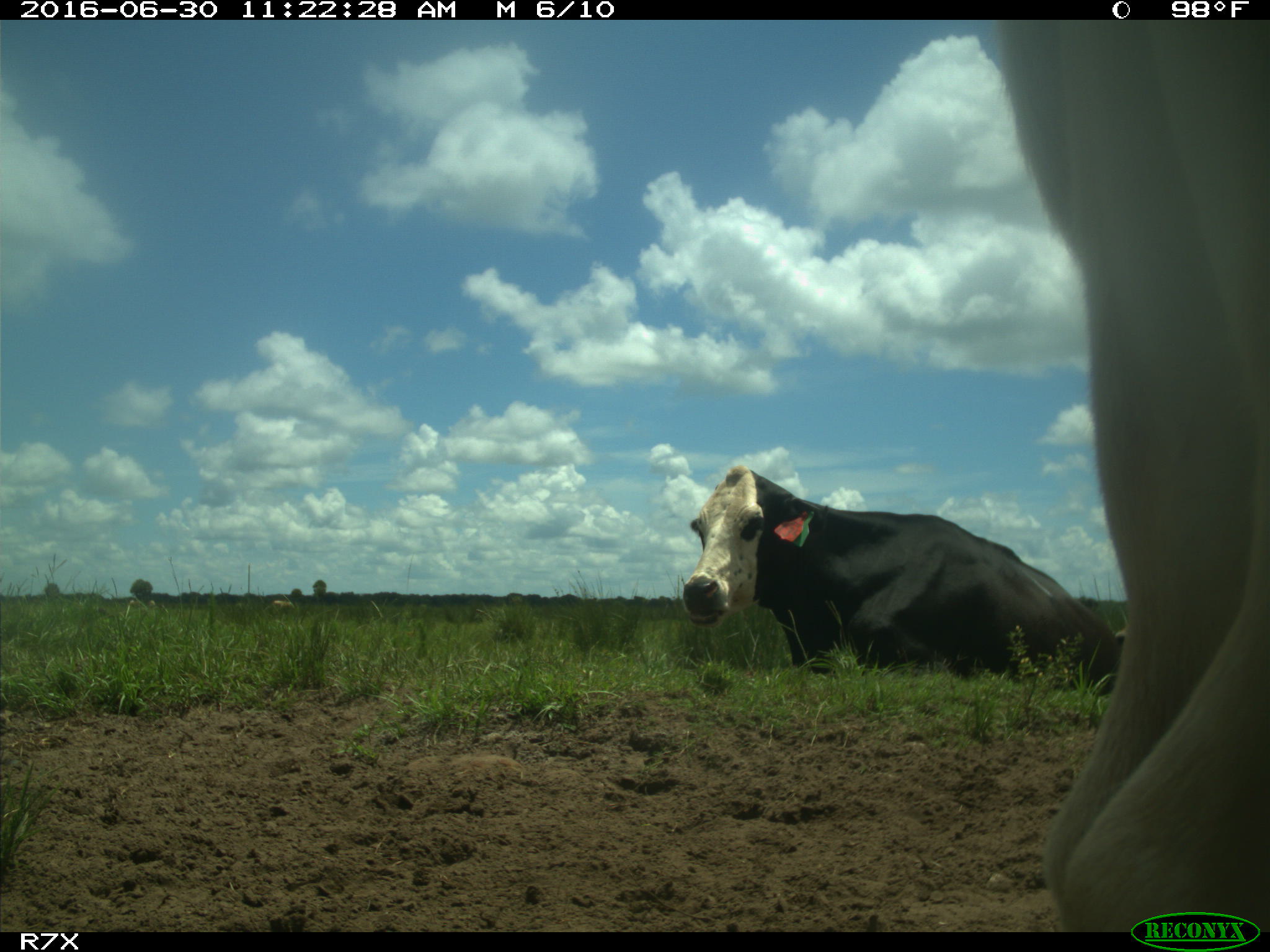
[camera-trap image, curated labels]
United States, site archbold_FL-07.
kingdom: Animalia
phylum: Chordata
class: Mammalia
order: Artiodactyla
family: Bovidae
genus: Bos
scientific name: Bos taurus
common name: domestic cow